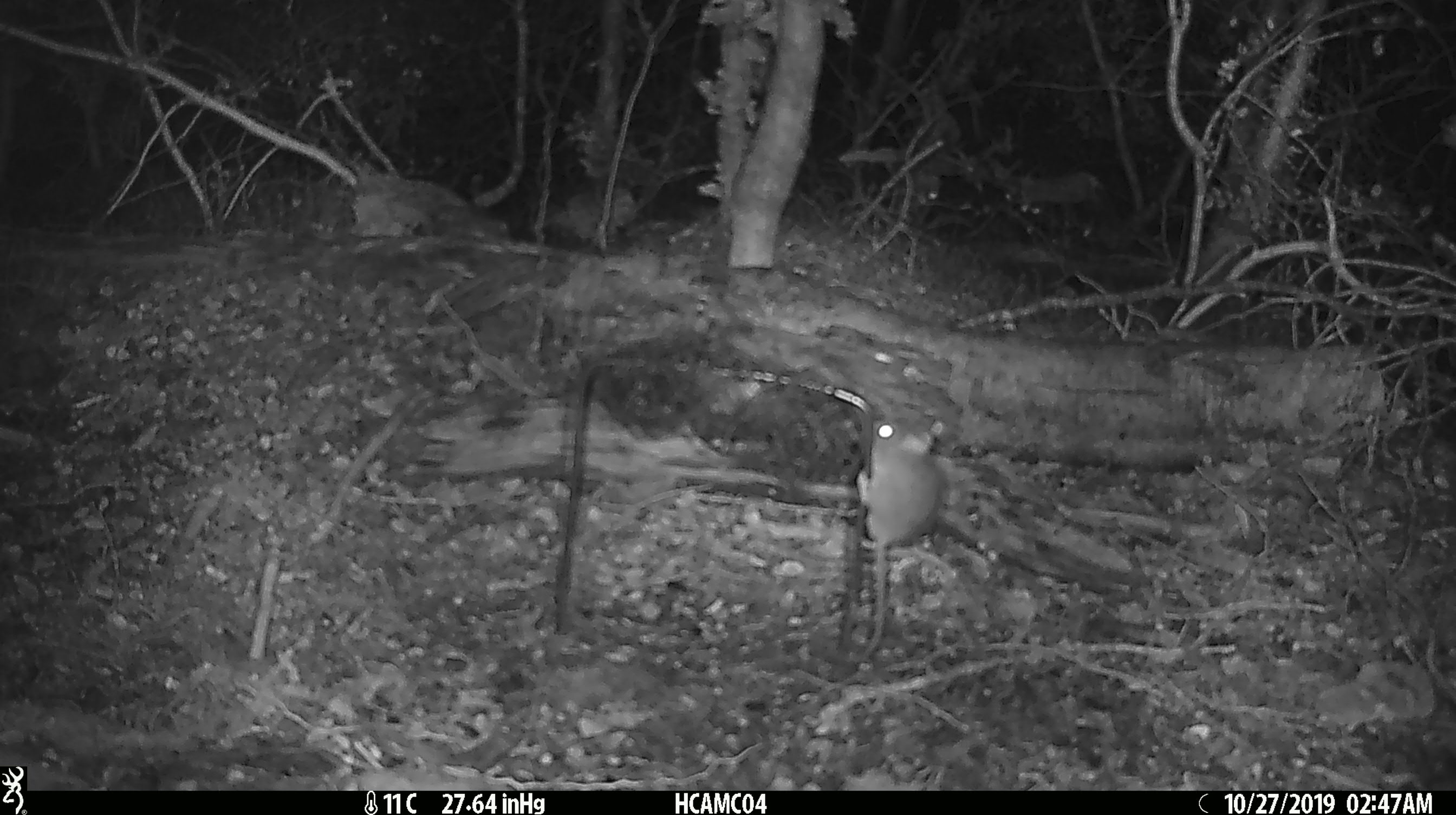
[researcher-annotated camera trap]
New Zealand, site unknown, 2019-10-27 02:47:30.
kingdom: Animalia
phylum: Chordata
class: Mammalia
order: Rodentia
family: Muridae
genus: Mus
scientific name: Mus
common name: mouse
Mouse (Mus).